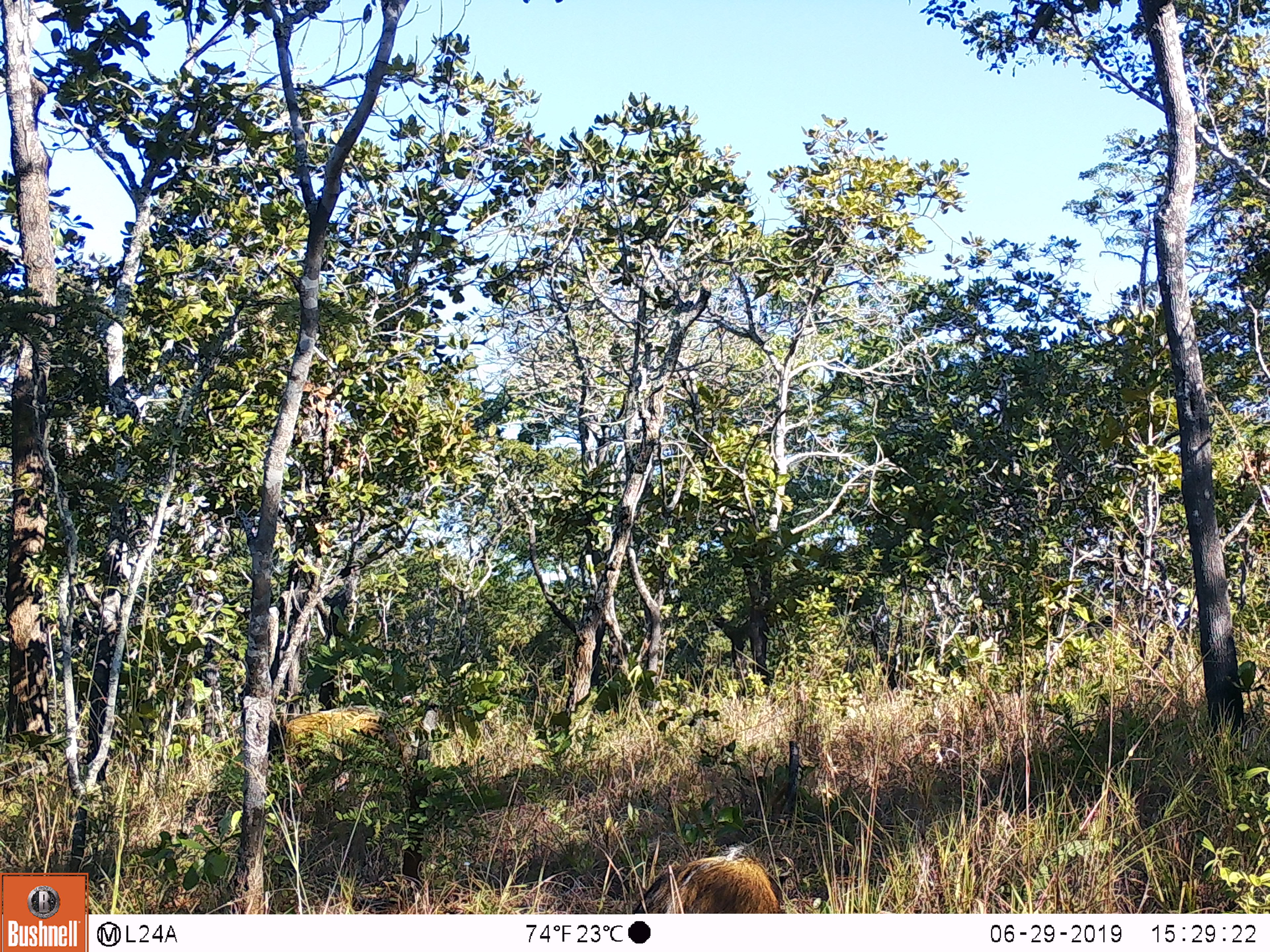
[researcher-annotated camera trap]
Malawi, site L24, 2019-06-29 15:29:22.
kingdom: Animalia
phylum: Chordata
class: Mammalia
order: Artiodactyla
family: Suidae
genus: Potamochoerus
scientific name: Potamochoerus larvatus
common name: bushpig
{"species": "bushpig (Potamochoerus larvatus)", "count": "1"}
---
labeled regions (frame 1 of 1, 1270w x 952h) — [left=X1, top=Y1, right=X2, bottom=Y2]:
bushpig: [left=622, top=834, right=803, bottom=910]